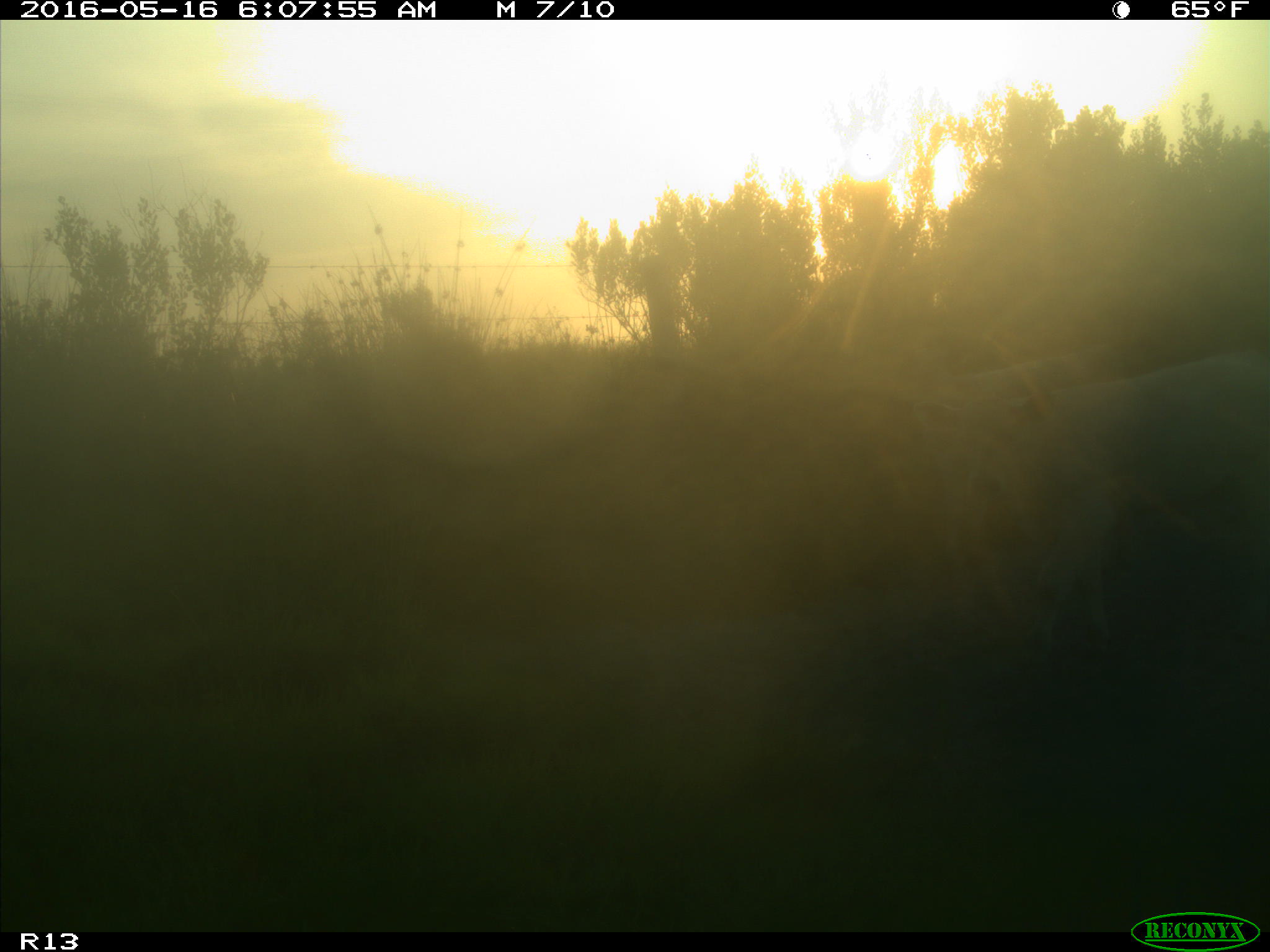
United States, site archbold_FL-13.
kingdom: Animalia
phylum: Chordata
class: Mammalia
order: Artiodactyla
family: Bovidae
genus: Bos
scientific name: Bos taurus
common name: domestic cow